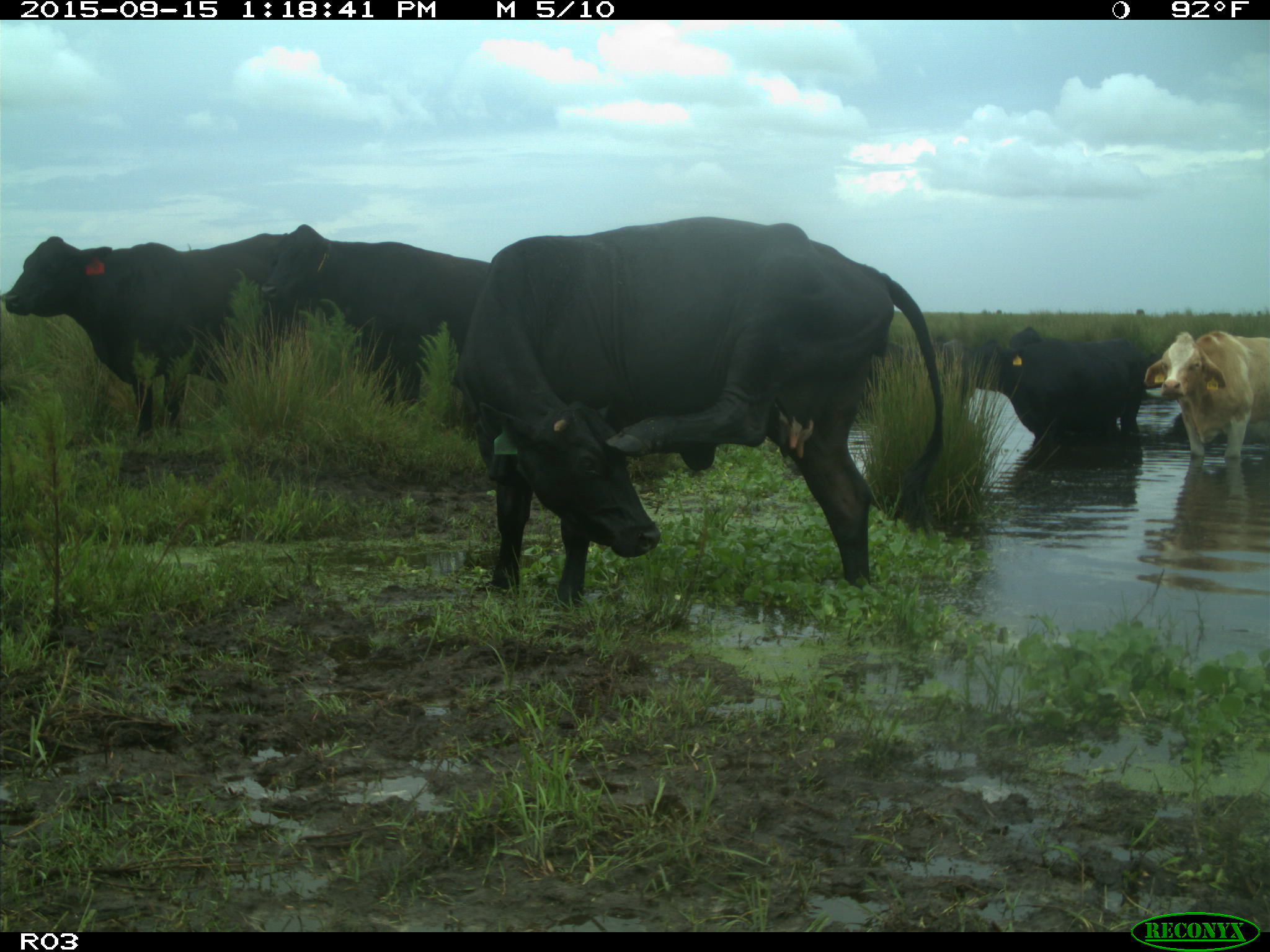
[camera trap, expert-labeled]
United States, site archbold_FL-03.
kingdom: Animalia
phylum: Chordata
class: Mammalia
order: Artiodactyla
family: Bovidae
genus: Bos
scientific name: Bos taurus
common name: domestic cow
Bos taurus (domestic cow).